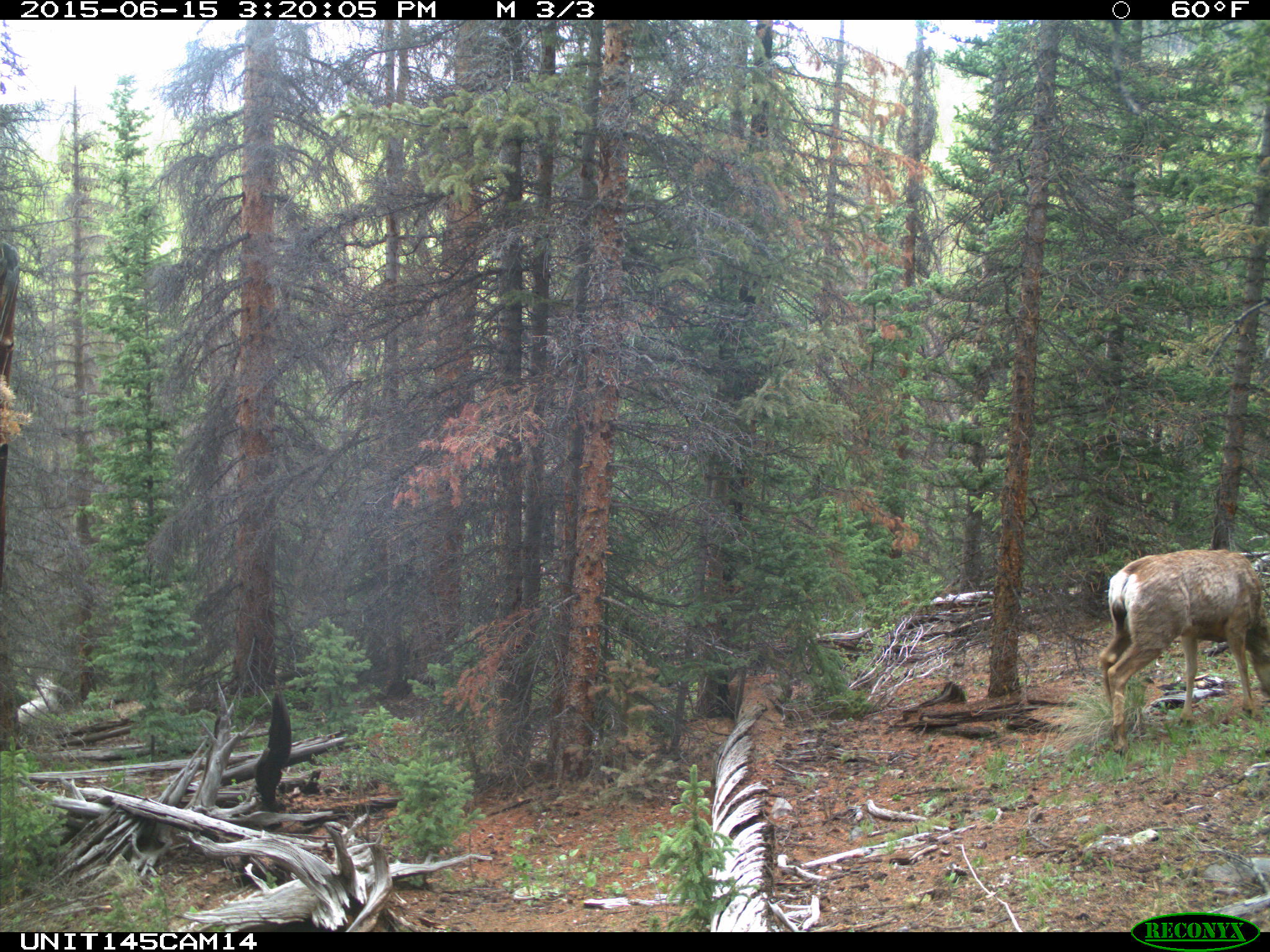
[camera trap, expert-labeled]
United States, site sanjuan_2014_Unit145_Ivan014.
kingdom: Animalia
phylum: Chordata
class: Mammalia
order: Artiodactyla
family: Cervidae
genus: Odocoileus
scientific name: Odocoileus hemionus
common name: mule deer